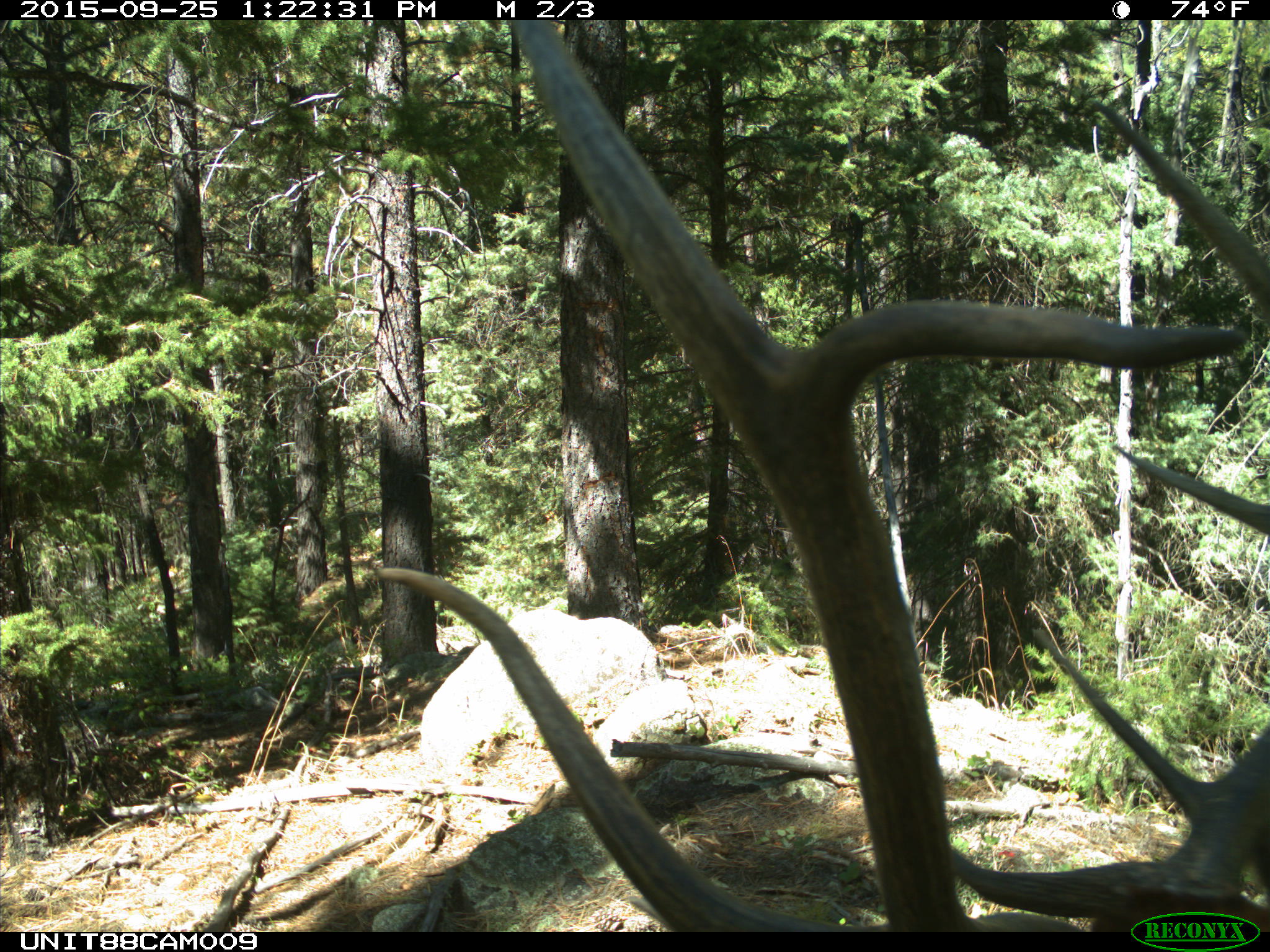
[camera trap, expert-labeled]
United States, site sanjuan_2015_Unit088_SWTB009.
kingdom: Animalia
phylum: Chordata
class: Mammalia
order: Artiodactyla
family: Cervidae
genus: Cervus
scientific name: Cervus elaphus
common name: red deer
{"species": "Cervus elaphus (red deer)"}